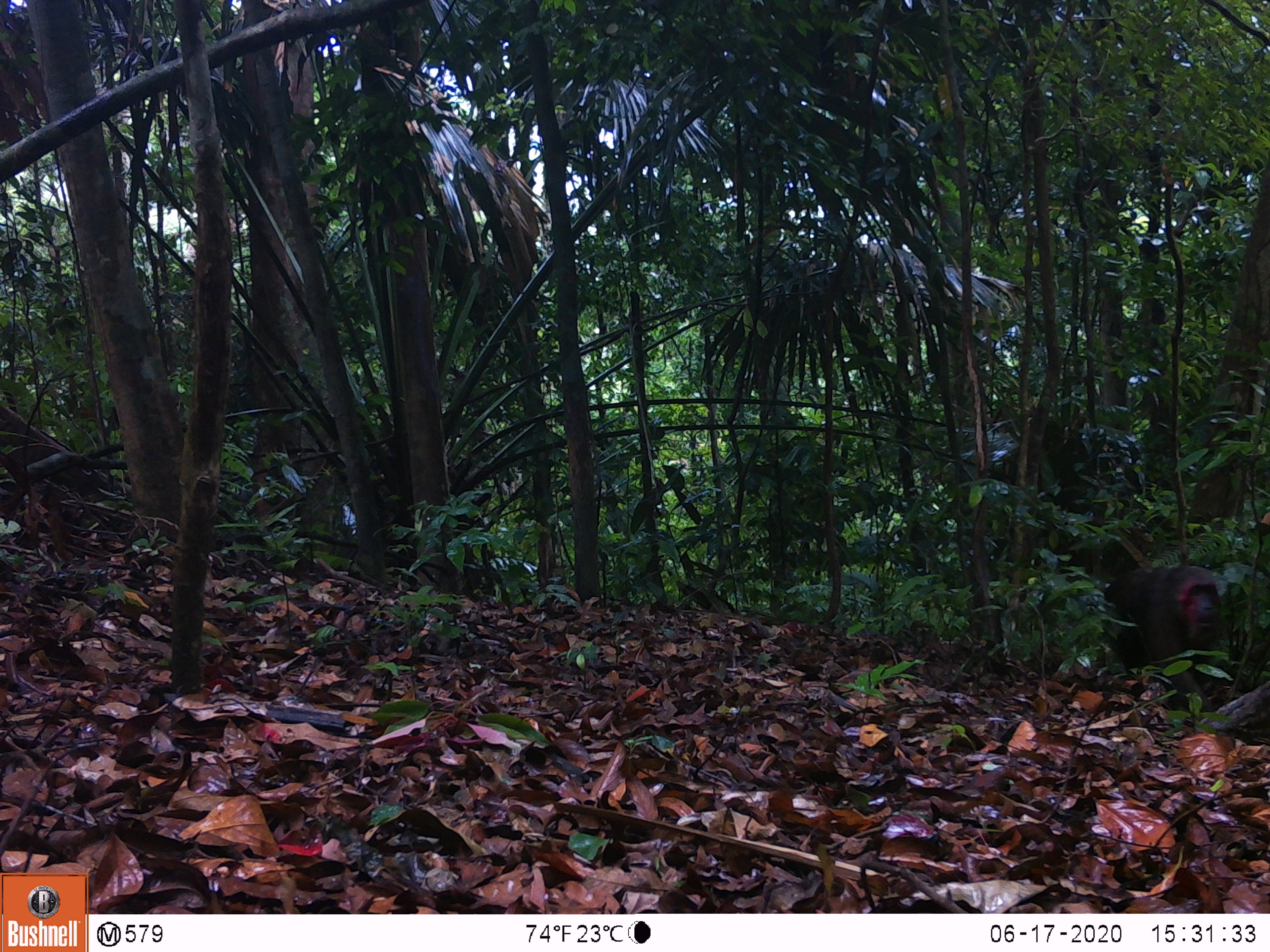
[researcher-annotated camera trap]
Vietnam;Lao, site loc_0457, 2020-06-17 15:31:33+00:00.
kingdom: Animalia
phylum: Chordata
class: Mammalia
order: Primates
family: Cercopithecidae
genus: Macaca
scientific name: Macaca arctoides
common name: stump-tailed macaque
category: stump tailed macaque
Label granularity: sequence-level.